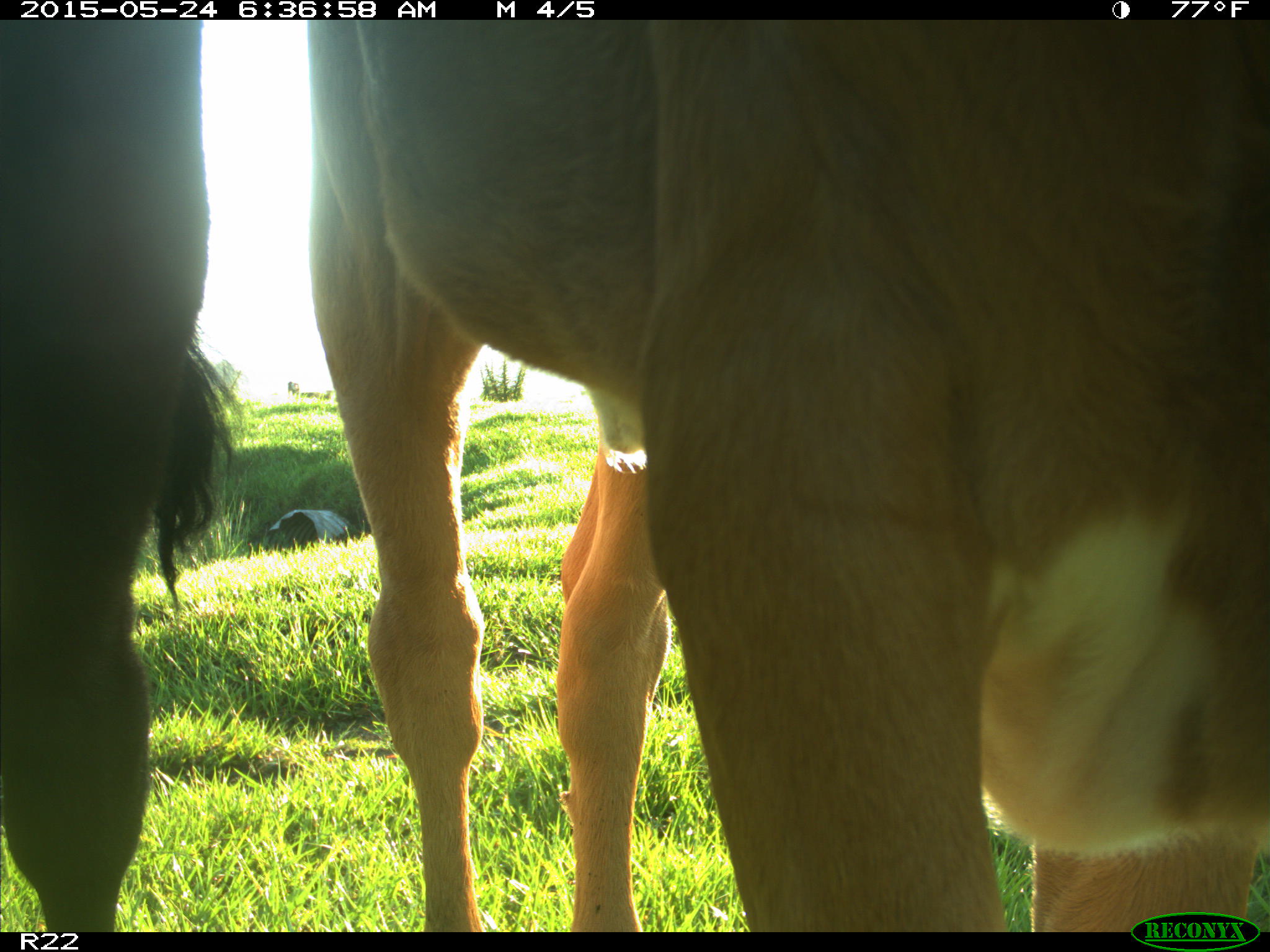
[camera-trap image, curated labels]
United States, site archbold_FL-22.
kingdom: Animalia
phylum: Chordata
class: Mammalia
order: Artiodactyla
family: Bovidae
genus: Bos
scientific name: Bos taurus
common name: domestic cow